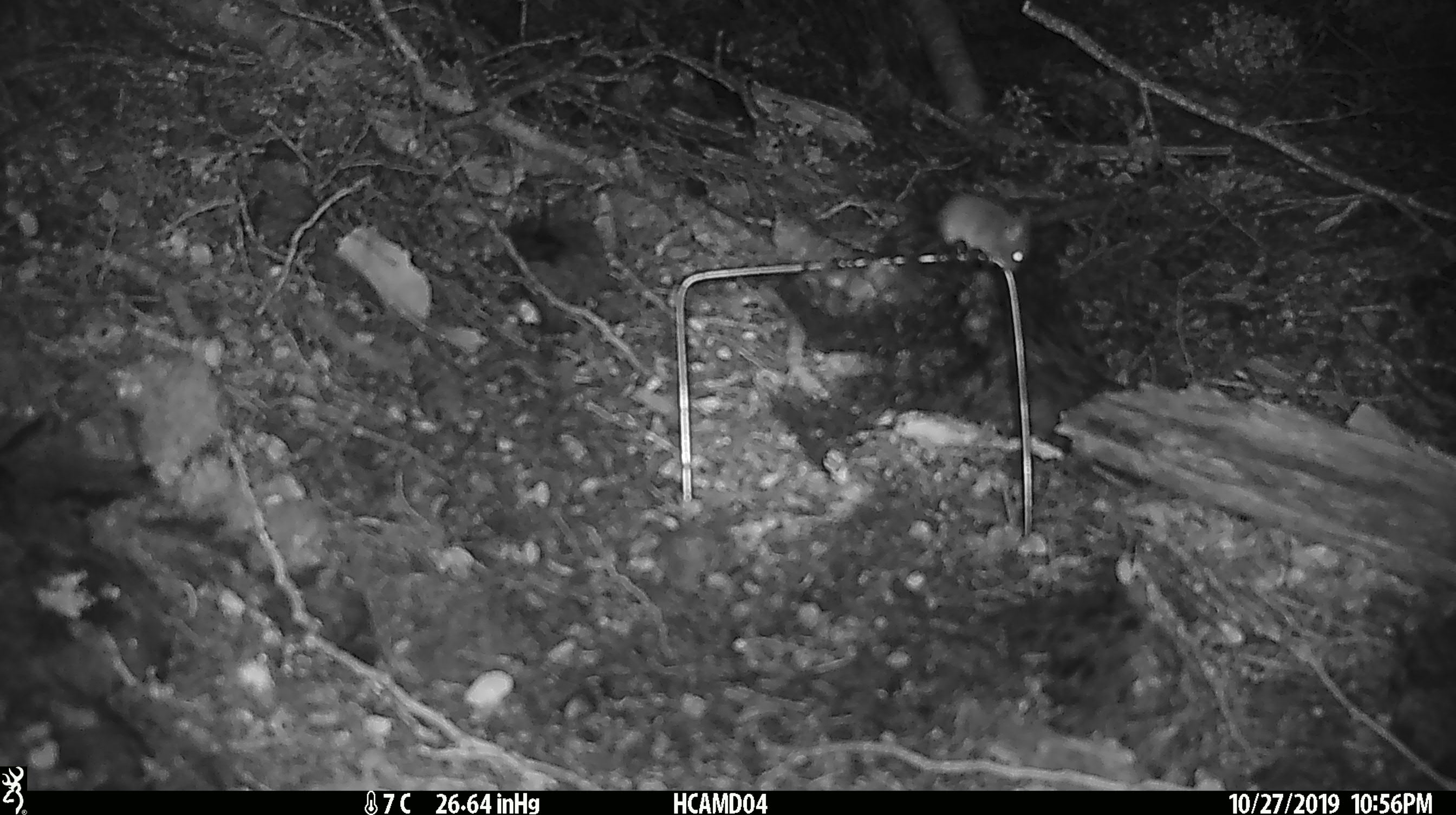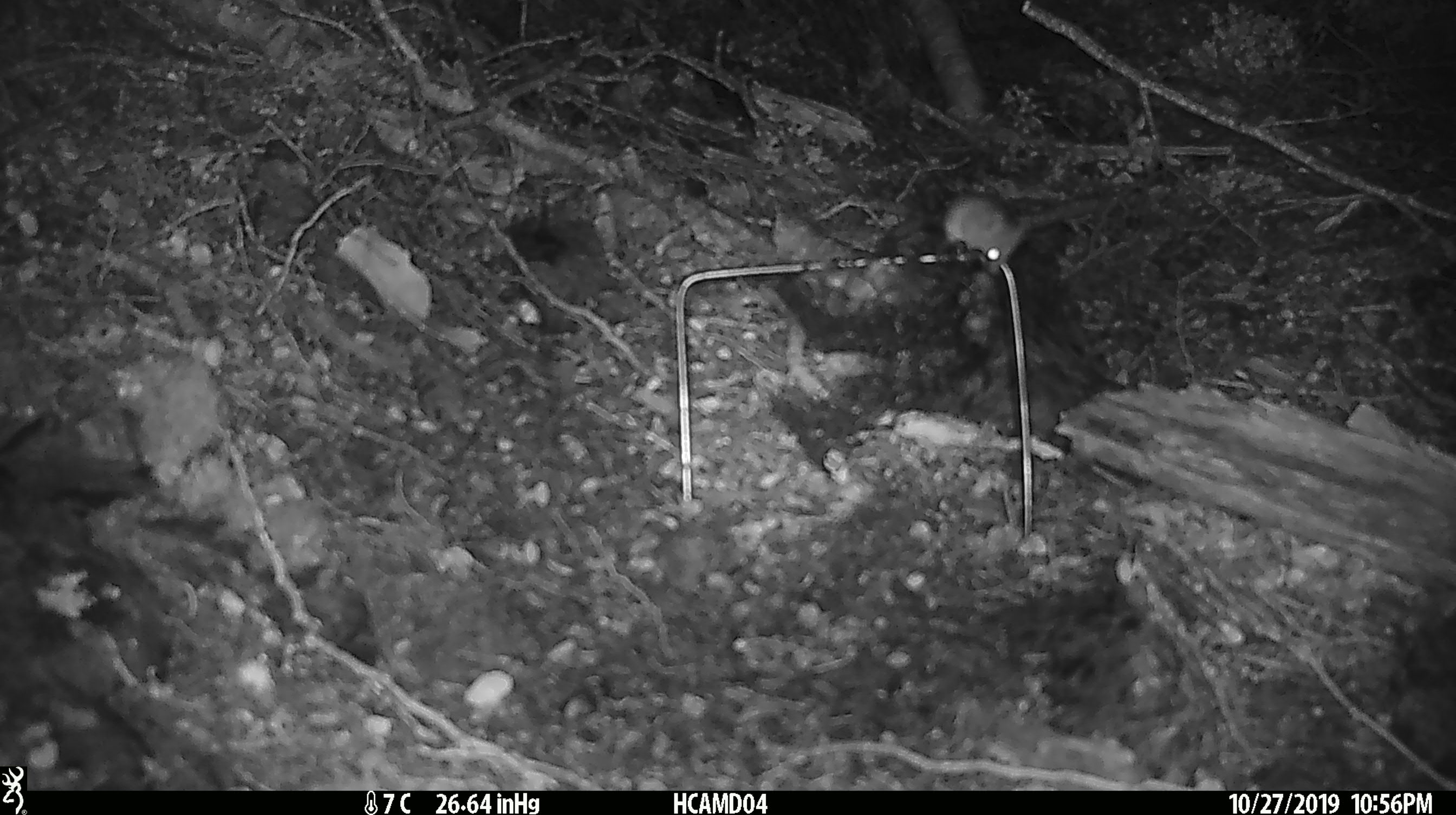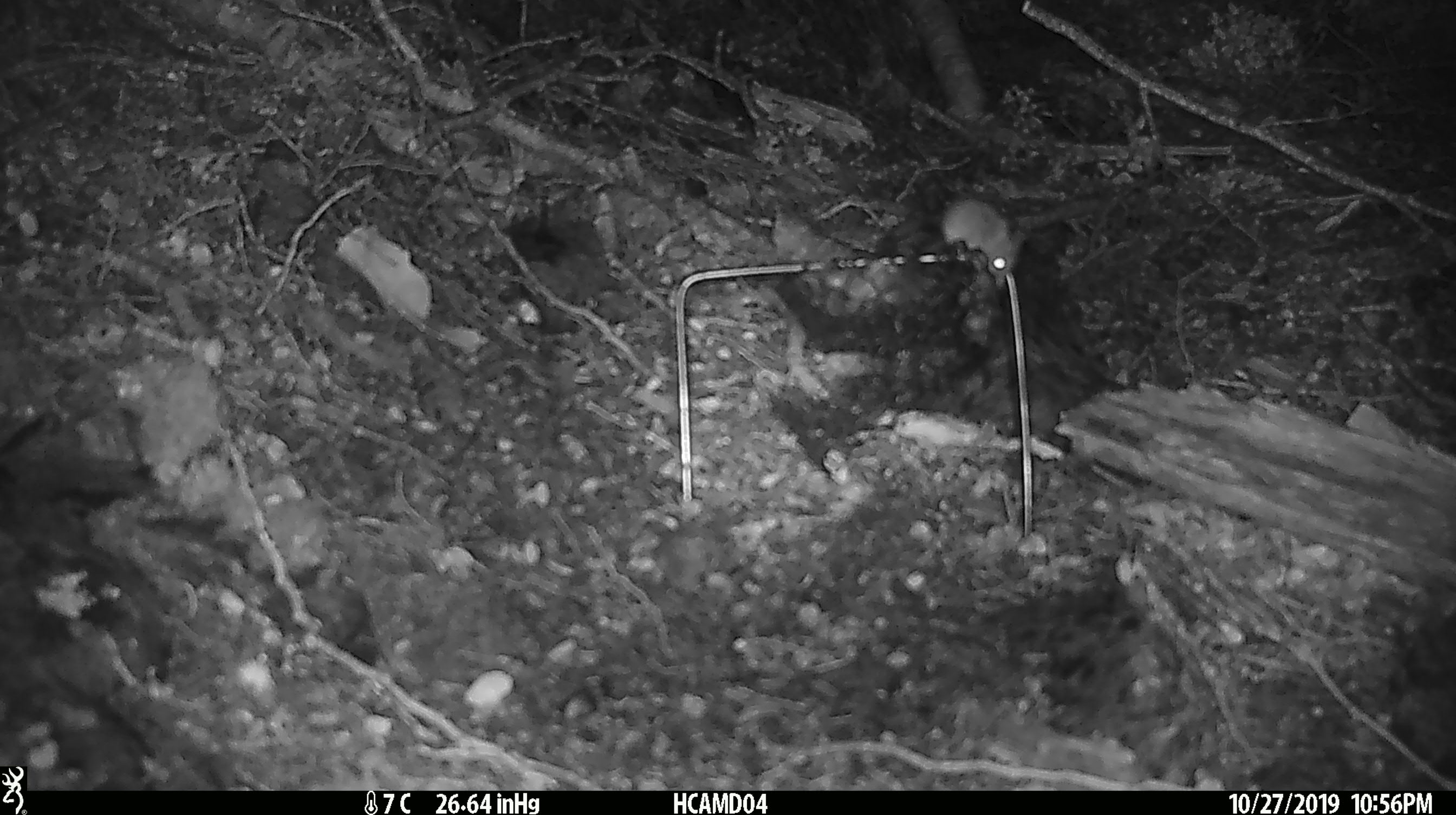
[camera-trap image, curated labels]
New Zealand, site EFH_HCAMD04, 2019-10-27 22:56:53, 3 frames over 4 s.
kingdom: Animalia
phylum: Chordata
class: Mammalia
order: Rodentia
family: Muridae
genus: Mus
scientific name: Mus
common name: mouse